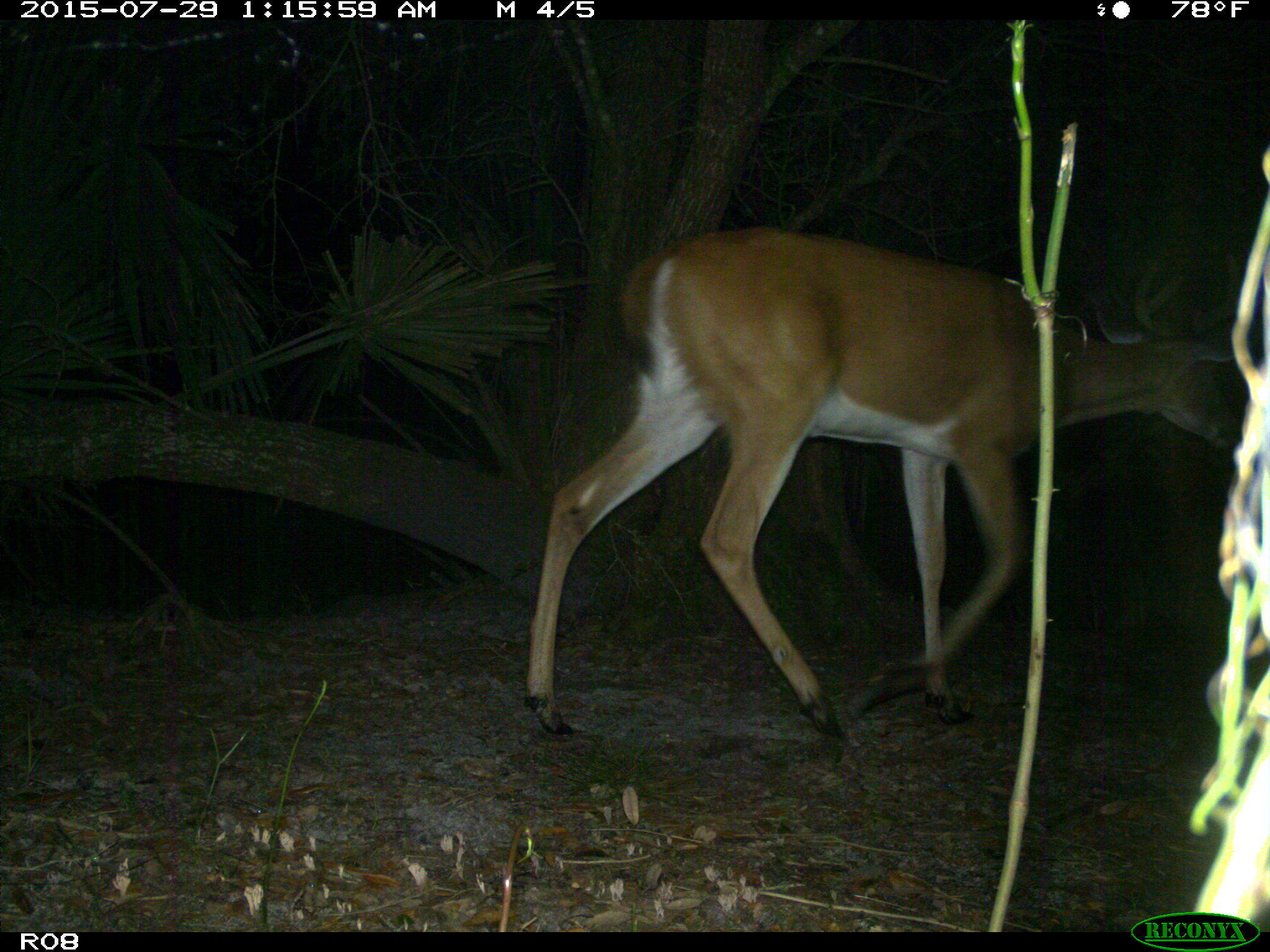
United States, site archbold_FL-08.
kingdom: Animalia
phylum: Chordata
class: Mammalia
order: Artiodactyla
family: Cervidae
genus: Odocoileus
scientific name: Odocoileus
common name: deer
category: unidentified deer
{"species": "unidentified deer (deer) (Odocoileus)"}